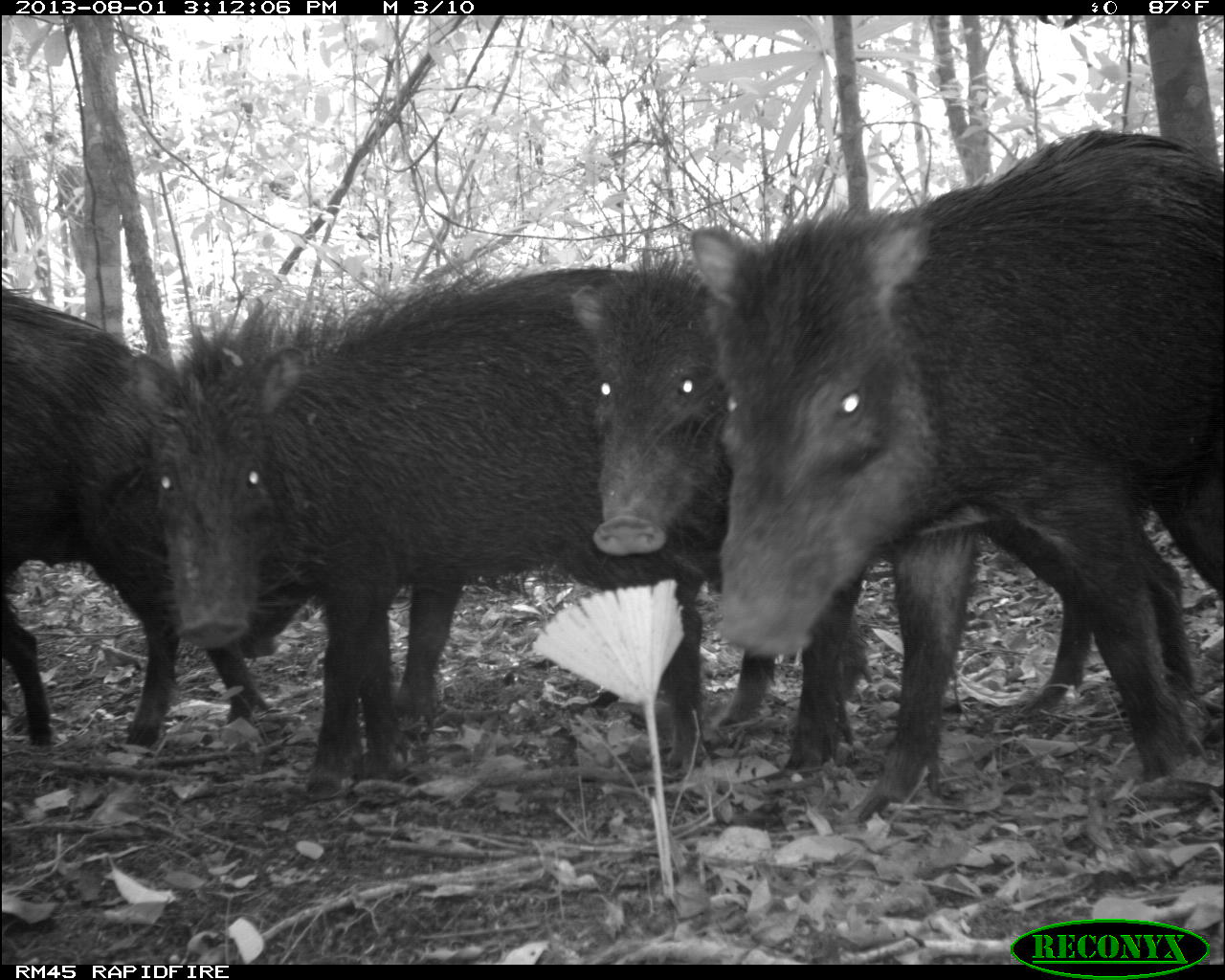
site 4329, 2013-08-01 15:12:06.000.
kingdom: Animalia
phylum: Chordata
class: Mammalia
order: Artiodactyla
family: Tayassuidae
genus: Tayassu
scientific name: Tayassu pecari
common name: white-lipped peccary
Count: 14.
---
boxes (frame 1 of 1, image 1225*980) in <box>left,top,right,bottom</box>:
tayassu pecari: <box>684,123,1223,828</box>; <box>129,261,773,799</box>; <box>572,251,1221,774</box>; <box>1,279,267,746</box>